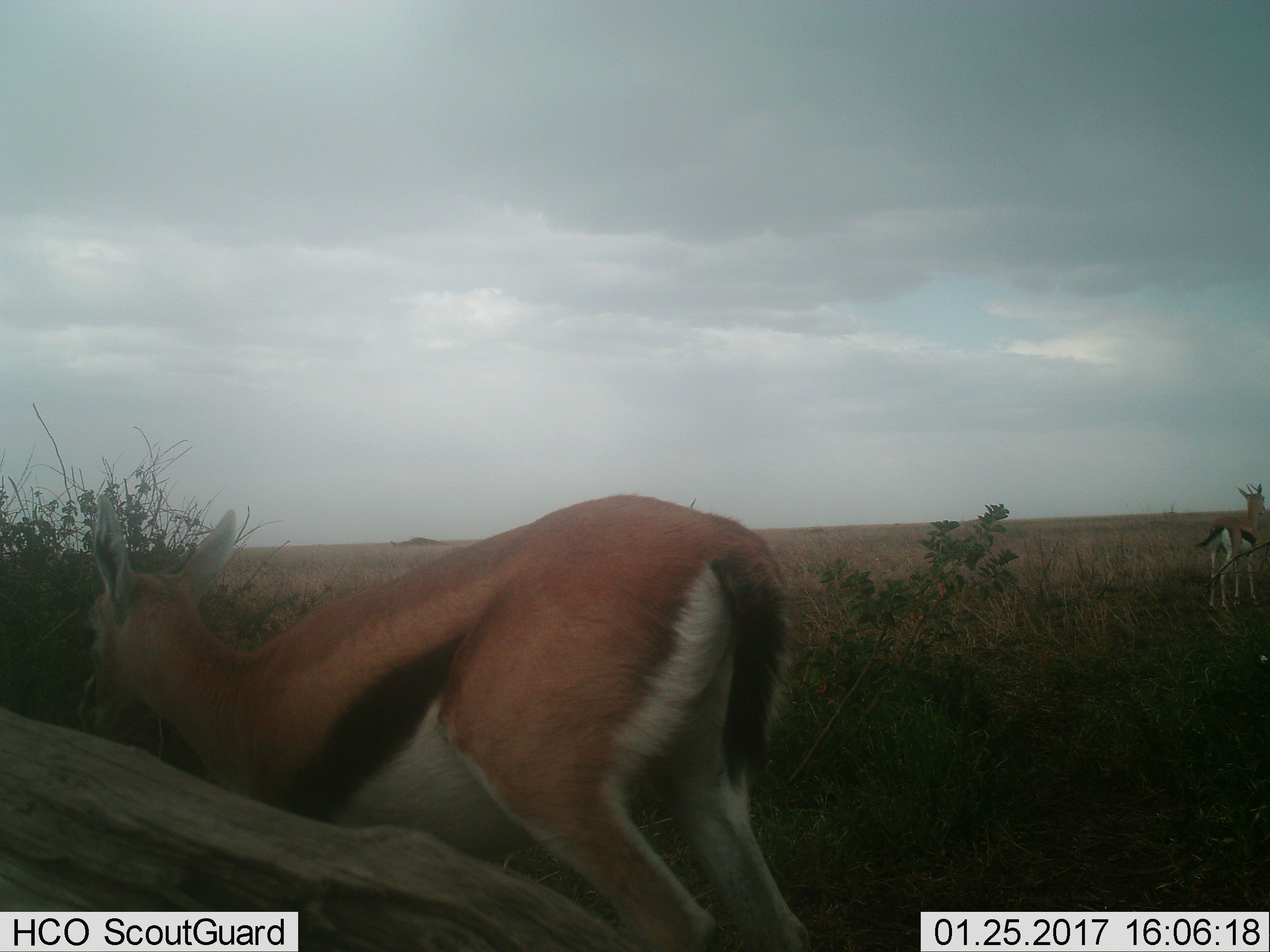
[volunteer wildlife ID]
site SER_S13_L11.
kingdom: Animalia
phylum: Chordata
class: Mammalia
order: Artiodactyla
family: Bovidae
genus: Eudorcas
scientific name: Eudorcas thomsonii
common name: thomson's gazelle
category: gazellethomsons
Gazellethomsons (thomson's gazelle) (Eudorcas thomsonii), count 2. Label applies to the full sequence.